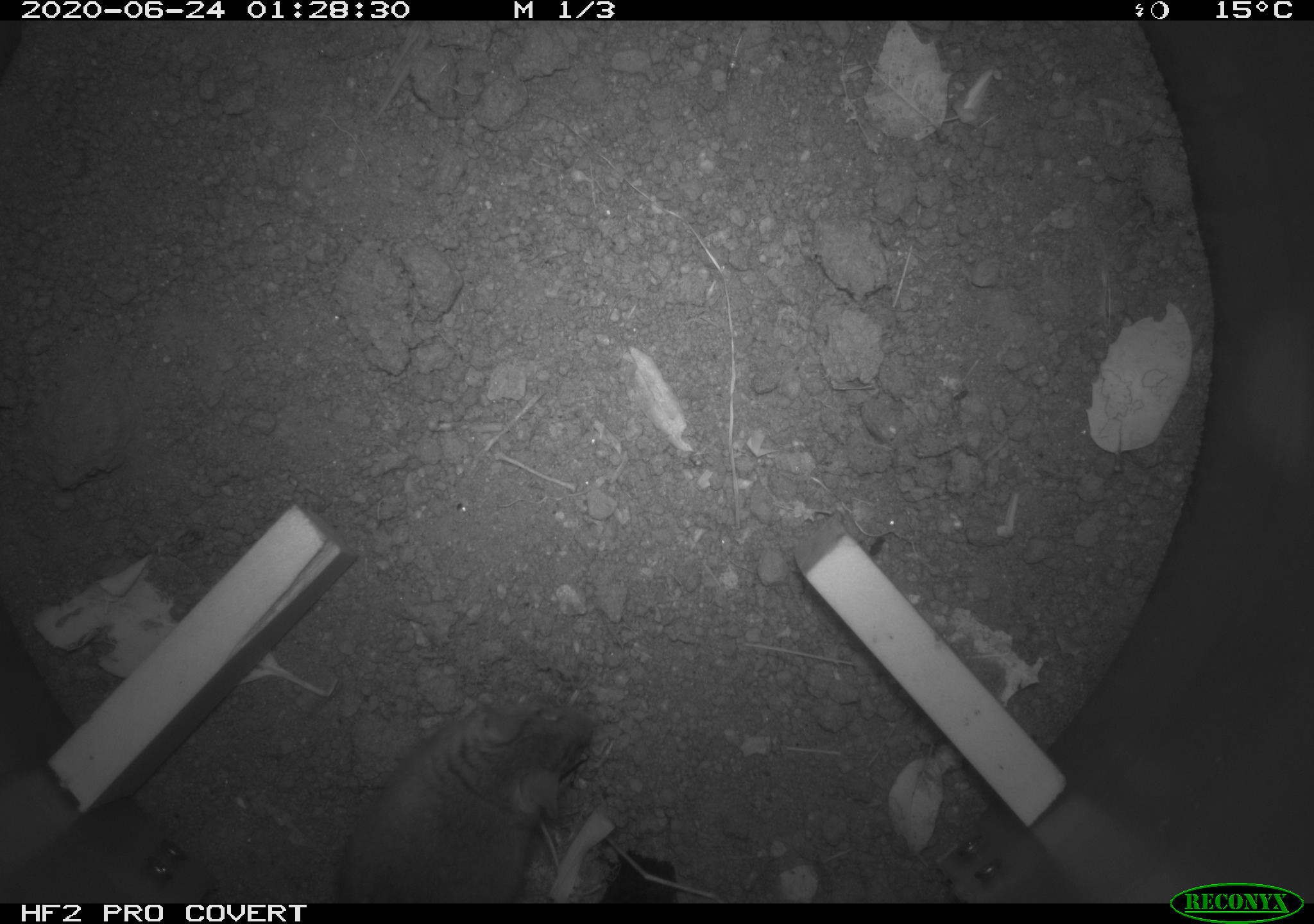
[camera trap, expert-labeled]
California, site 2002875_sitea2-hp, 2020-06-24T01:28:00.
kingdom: Animalia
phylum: Chordata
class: Mammalia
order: Rodentia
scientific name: Rodentia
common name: mouse species